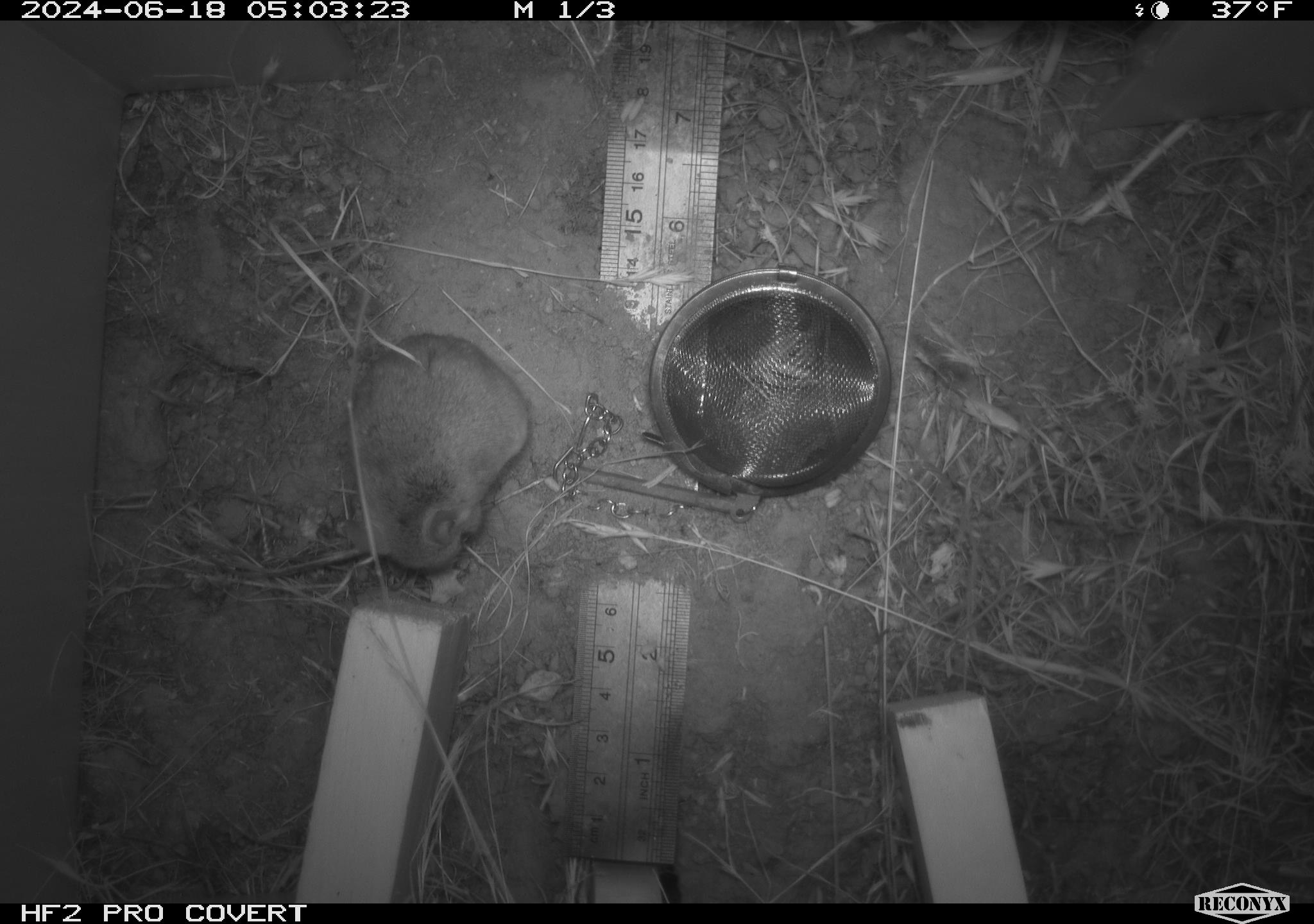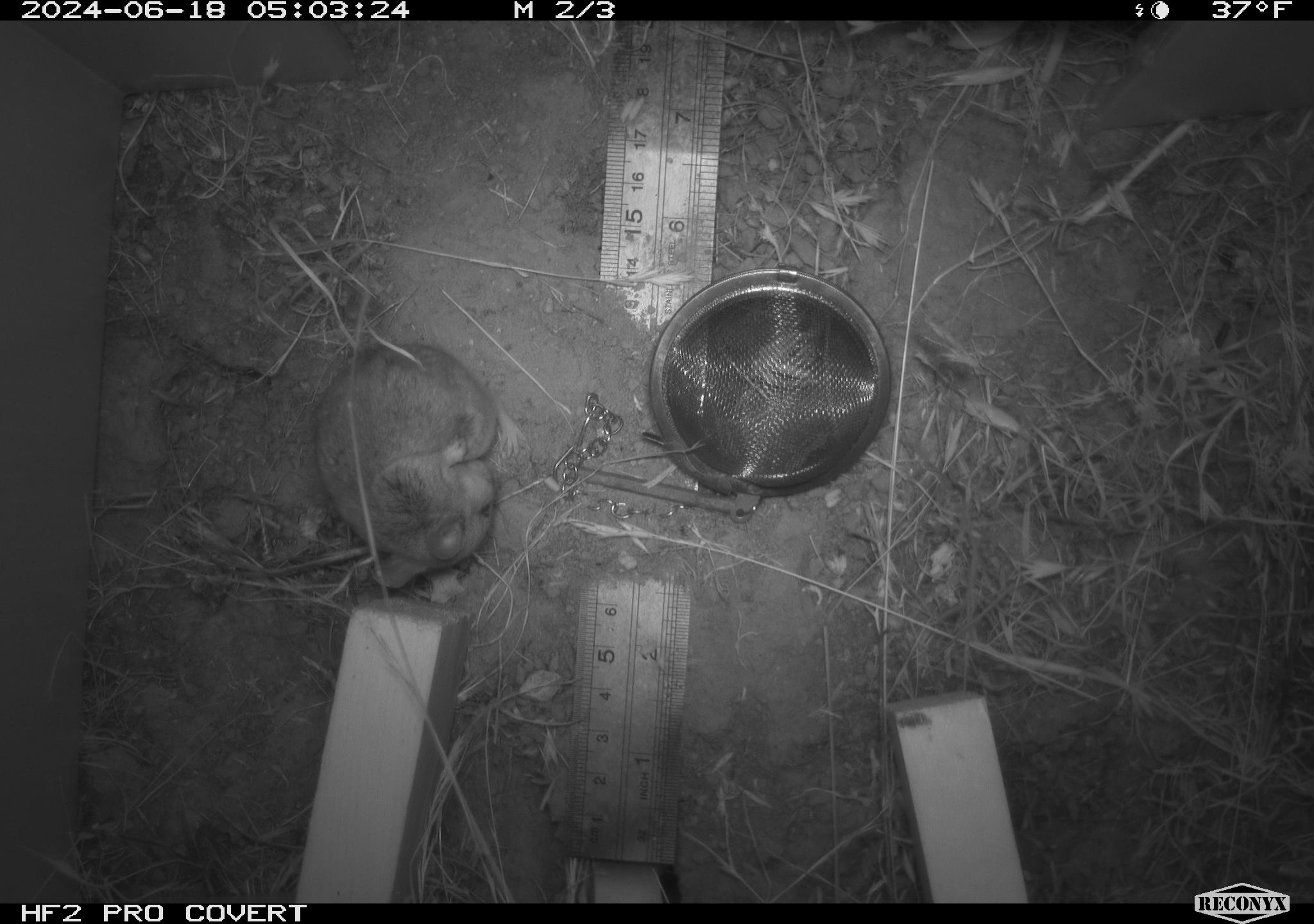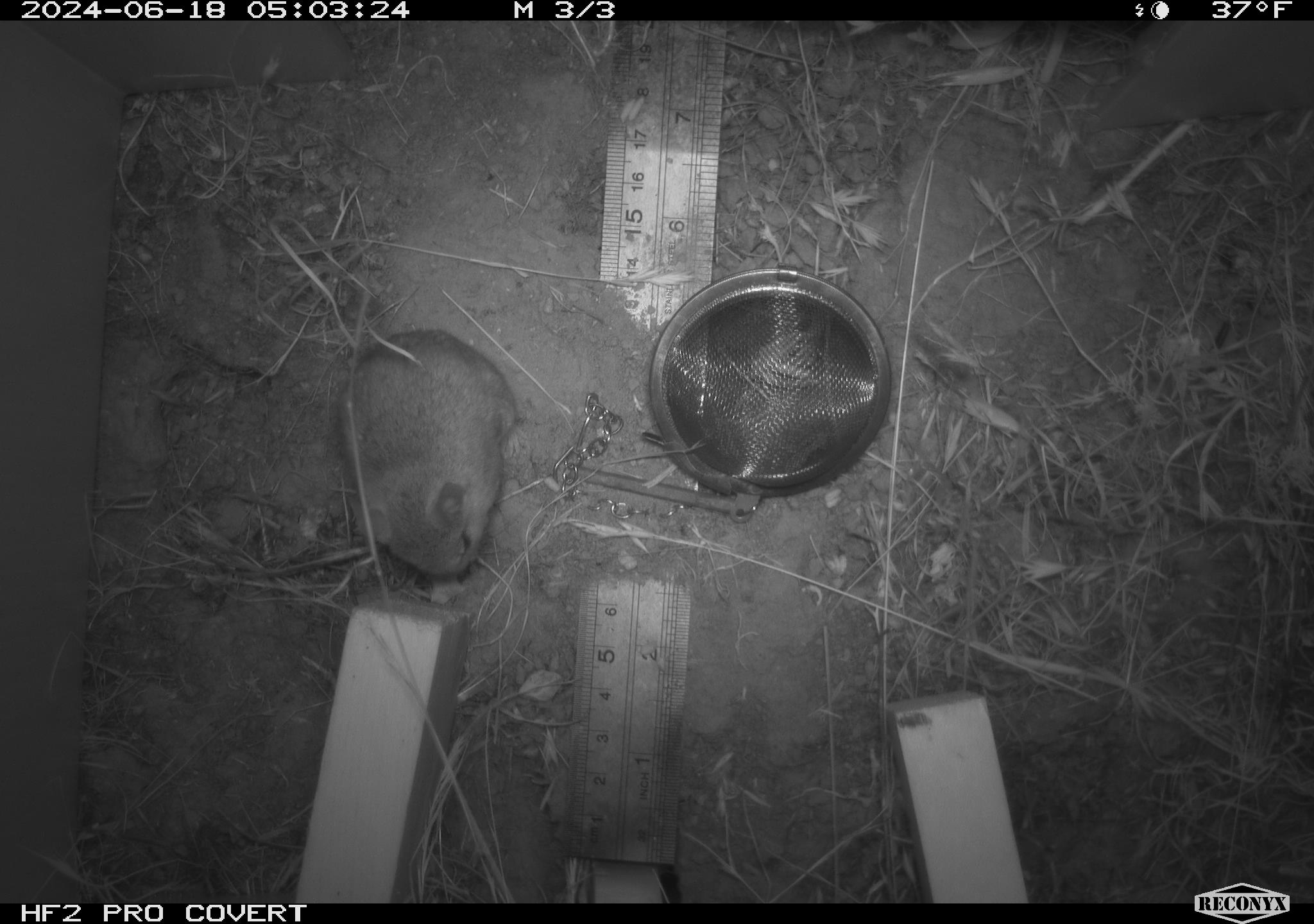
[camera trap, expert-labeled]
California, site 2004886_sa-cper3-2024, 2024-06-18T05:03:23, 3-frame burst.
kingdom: Animalia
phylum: Chordata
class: Mammalia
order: Rodentia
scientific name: Rodentia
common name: rodent